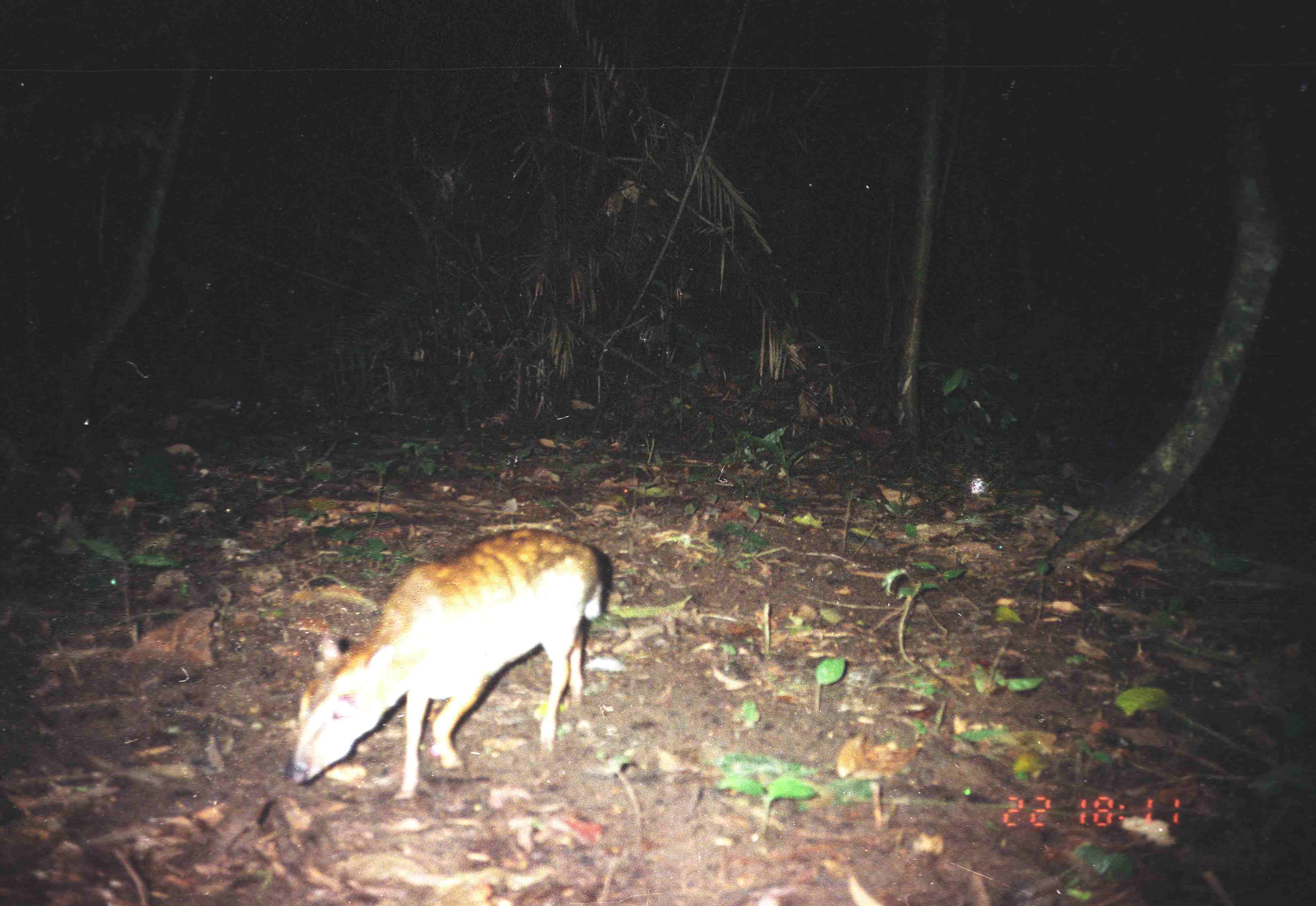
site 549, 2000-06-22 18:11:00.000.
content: unidentified animal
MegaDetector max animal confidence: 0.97